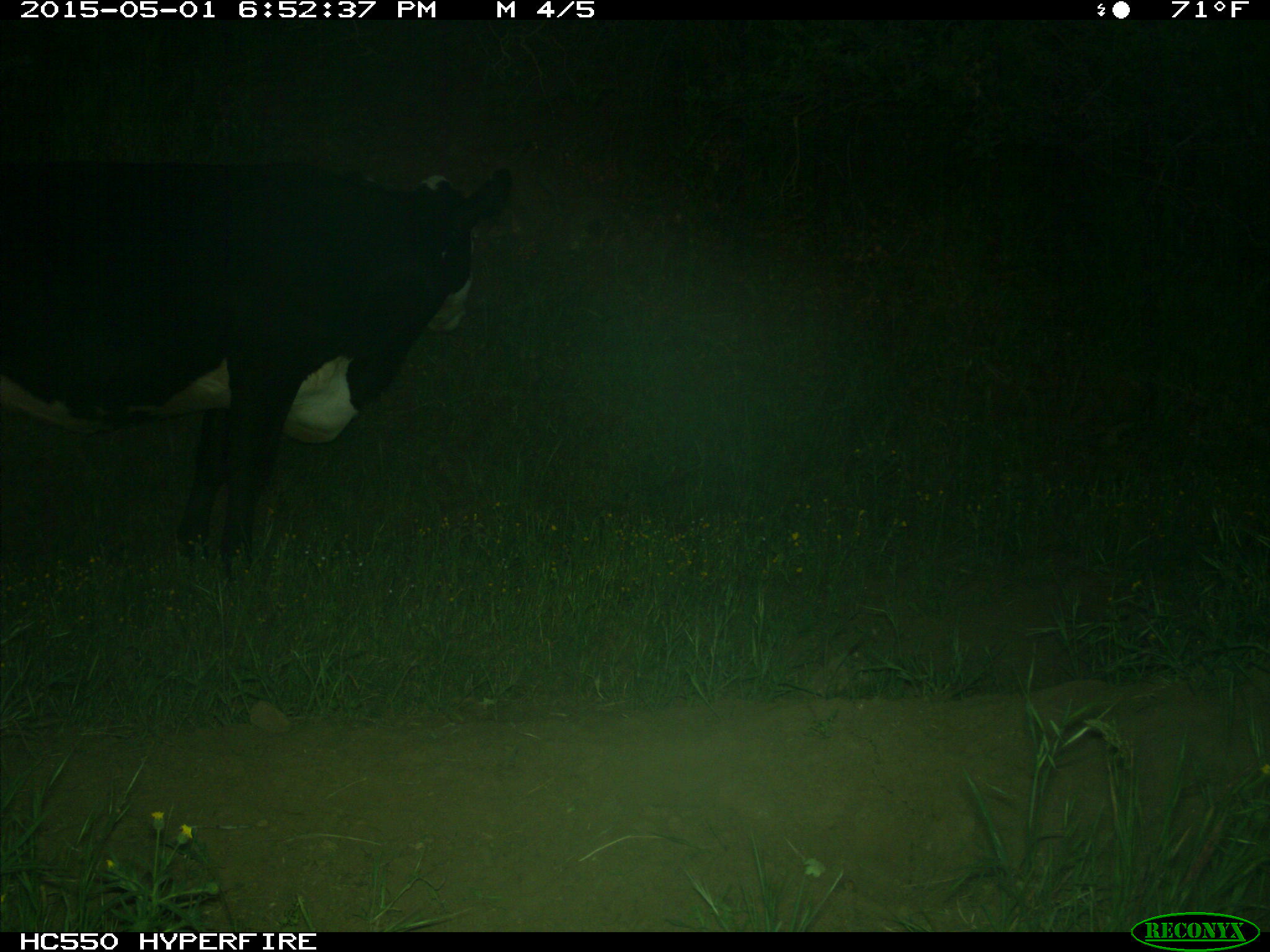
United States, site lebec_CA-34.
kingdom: Animalia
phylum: Chordata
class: Mammalia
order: Artiodactyla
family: Bovidae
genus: Bos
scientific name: Bos taurus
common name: domestic cow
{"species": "Bos taurus (domestic cow)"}